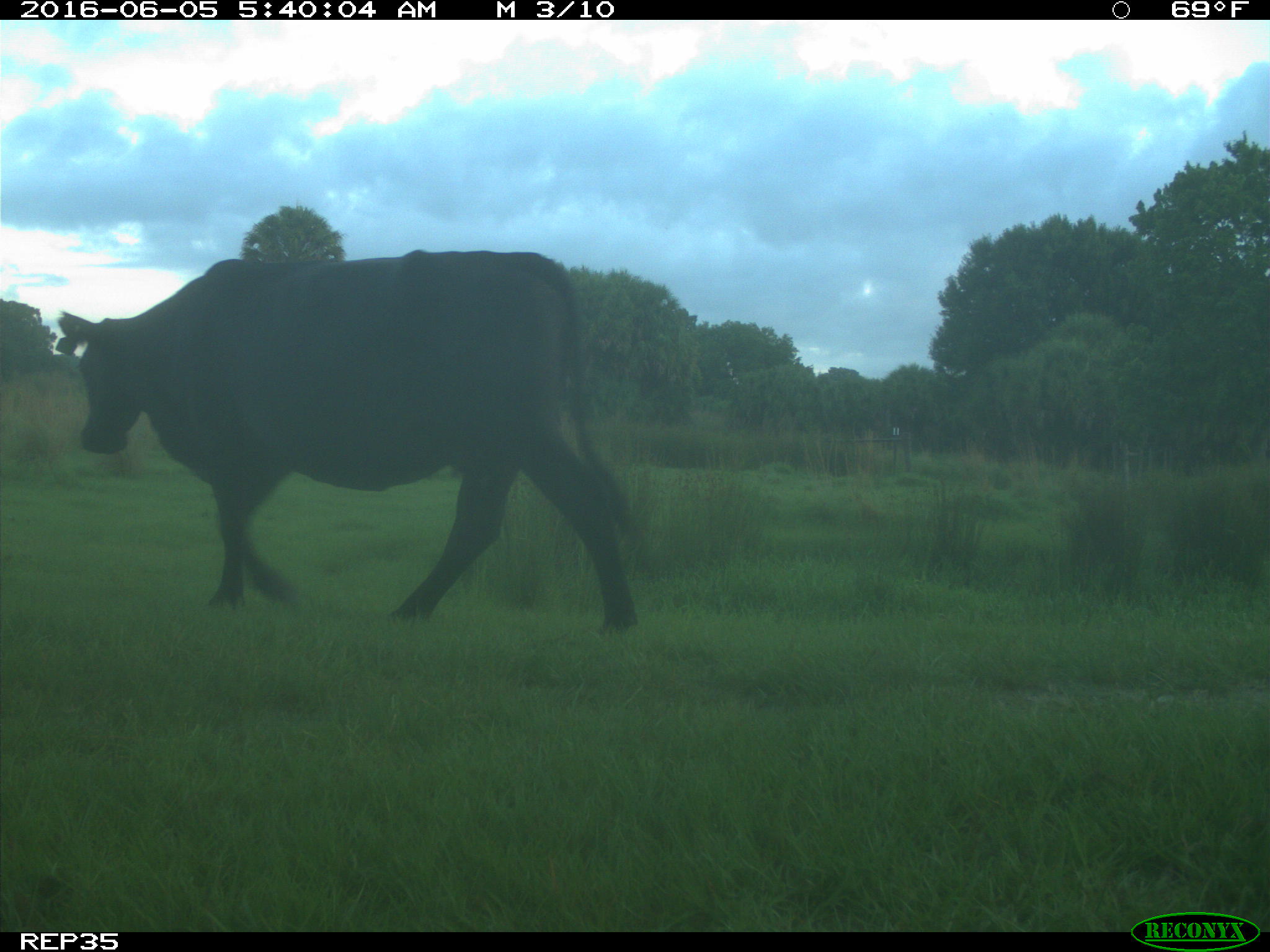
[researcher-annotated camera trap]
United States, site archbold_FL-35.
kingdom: Animalia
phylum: Chordata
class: Mammalia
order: Artiodactyla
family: Bovidae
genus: Bos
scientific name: Bos taurus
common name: domestic cow